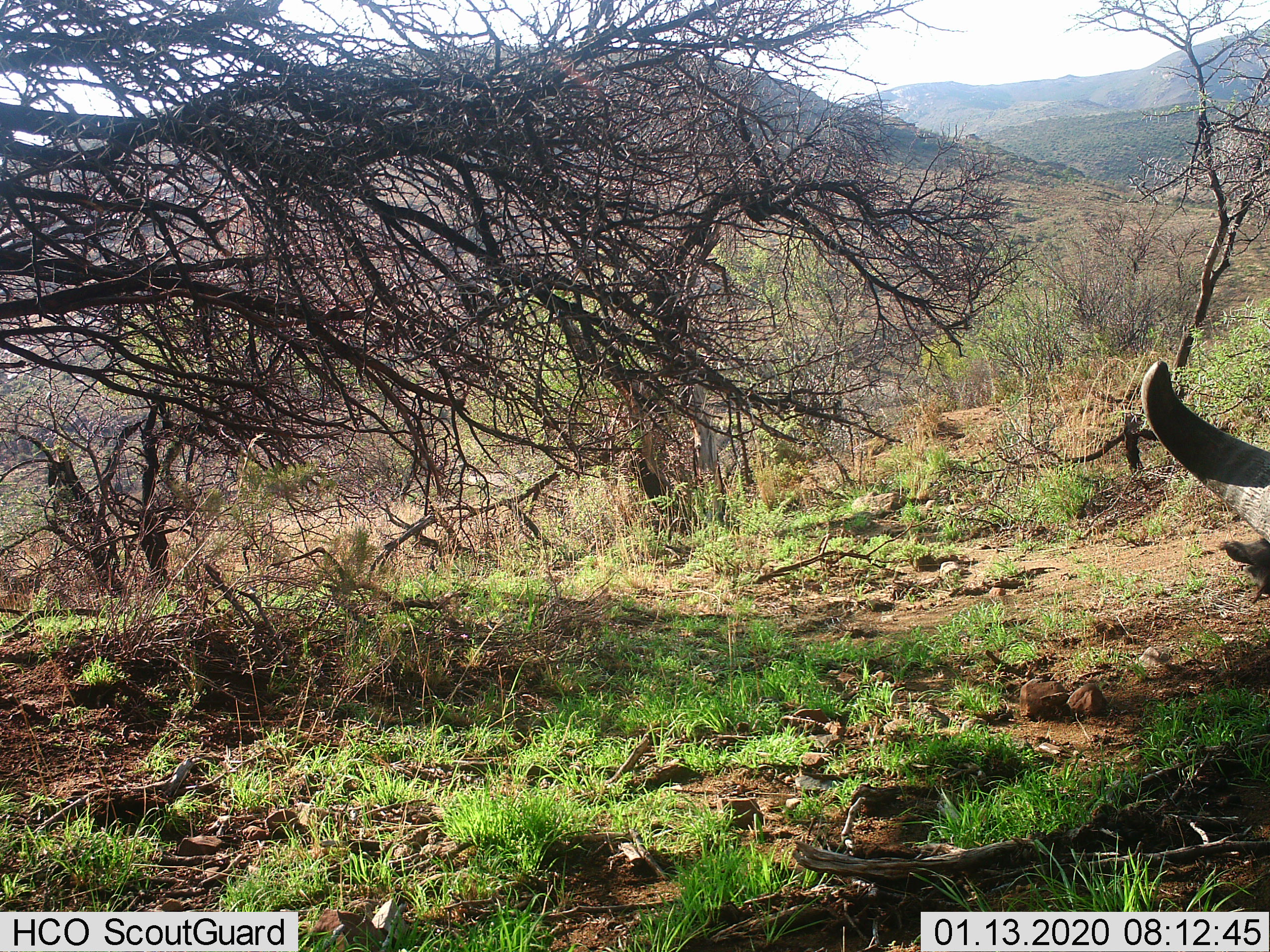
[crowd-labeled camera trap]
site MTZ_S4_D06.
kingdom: Animalia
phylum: Chordata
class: Mammalia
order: Artiodactyla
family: Bovidae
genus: Syncerus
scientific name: Syncerus caffer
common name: african buffalo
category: buffalo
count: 1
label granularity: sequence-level